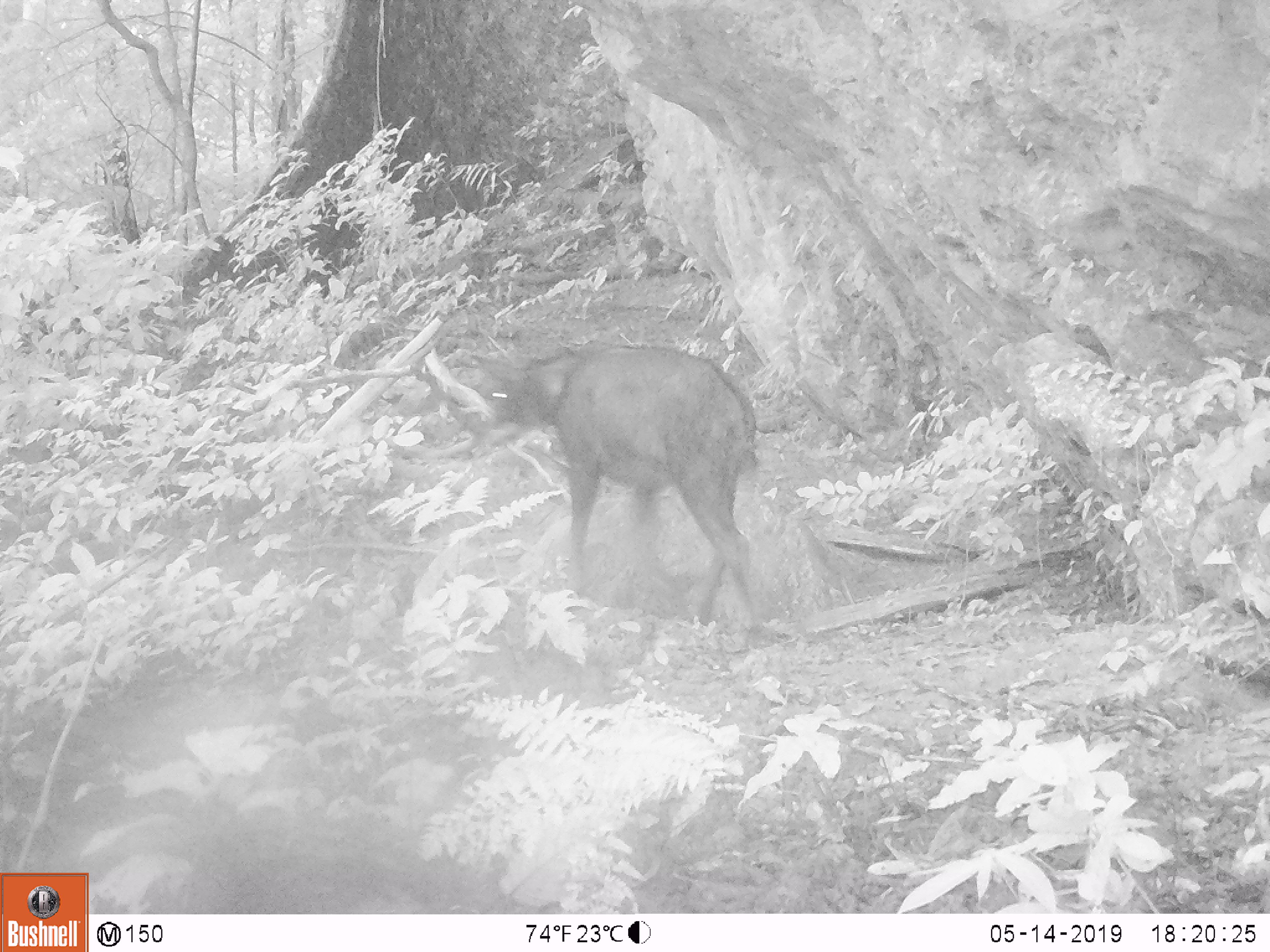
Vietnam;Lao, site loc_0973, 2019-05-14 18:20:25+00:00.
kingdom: Animalia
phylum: Chordata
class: Mammalia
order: Artiodactyla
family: Bovidae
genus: Capricornis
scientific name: Capricornis sumatraensis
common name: chinese serow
Chinese serow (Capricornis sumatraensis). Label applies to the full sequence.